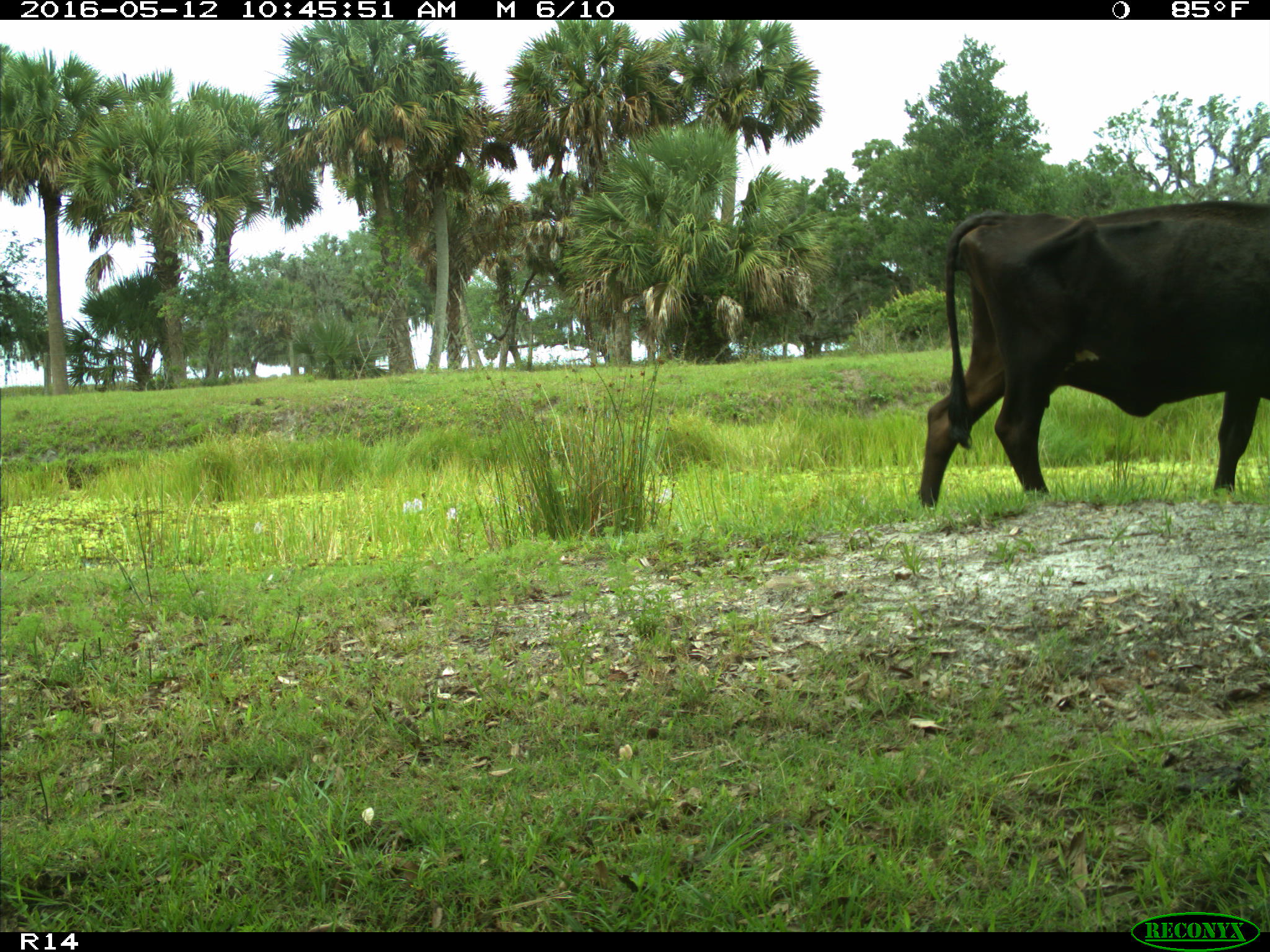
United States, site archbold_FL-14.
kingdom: Animalia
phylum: Chordata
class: Mammalia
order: Artiodactyla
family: Bovidae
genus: Bos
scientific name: Bos taurus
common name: domestic cow